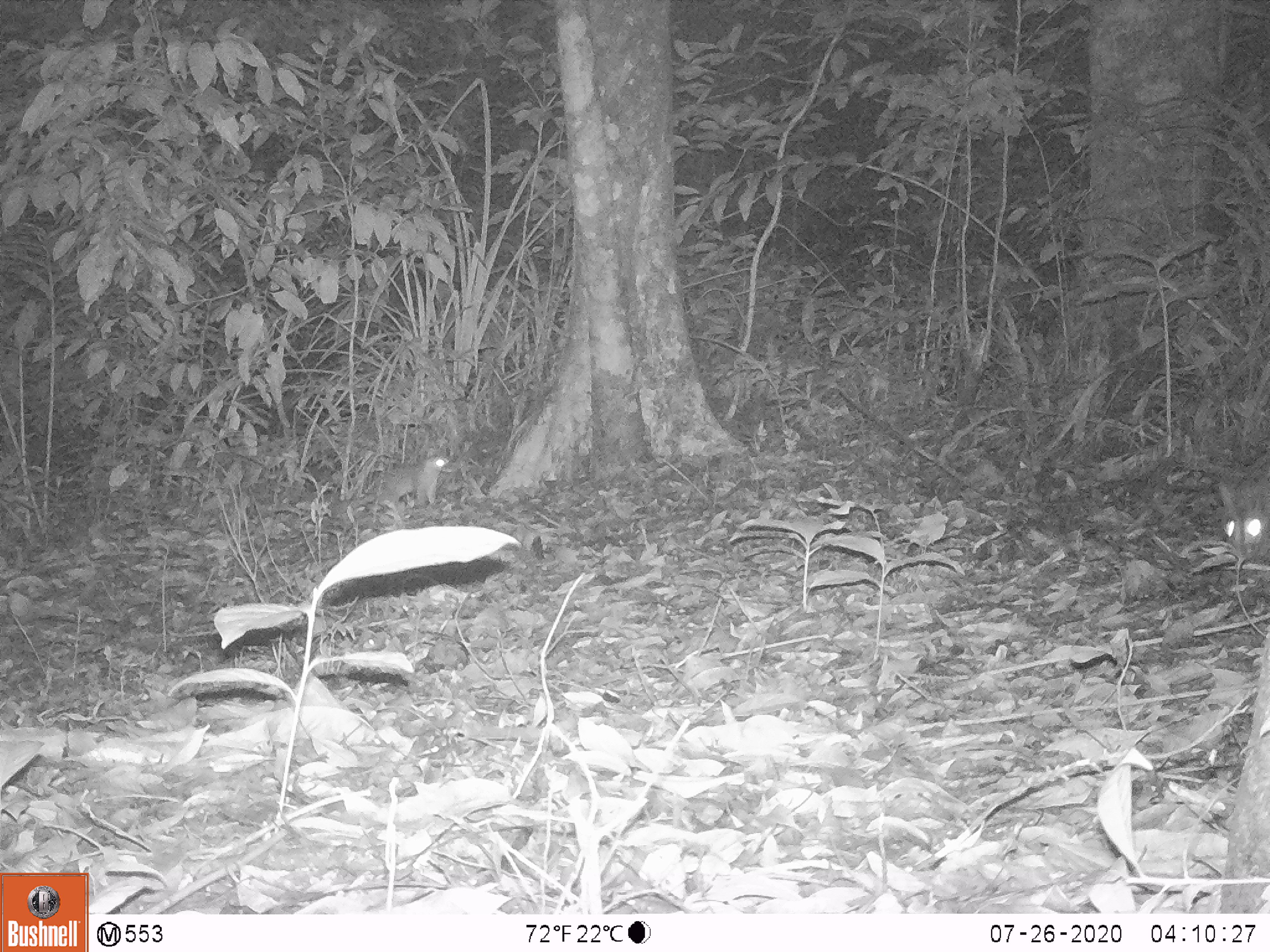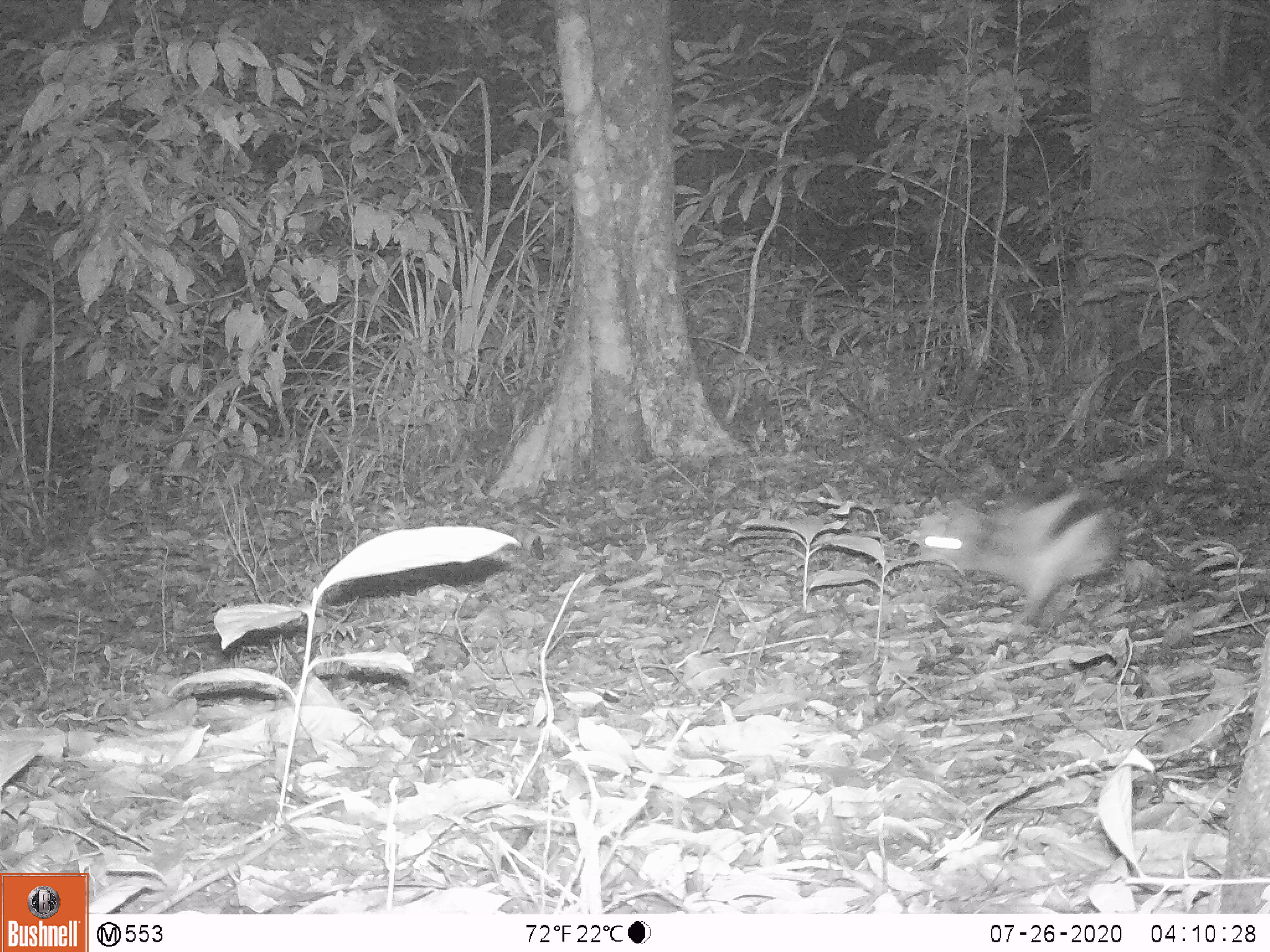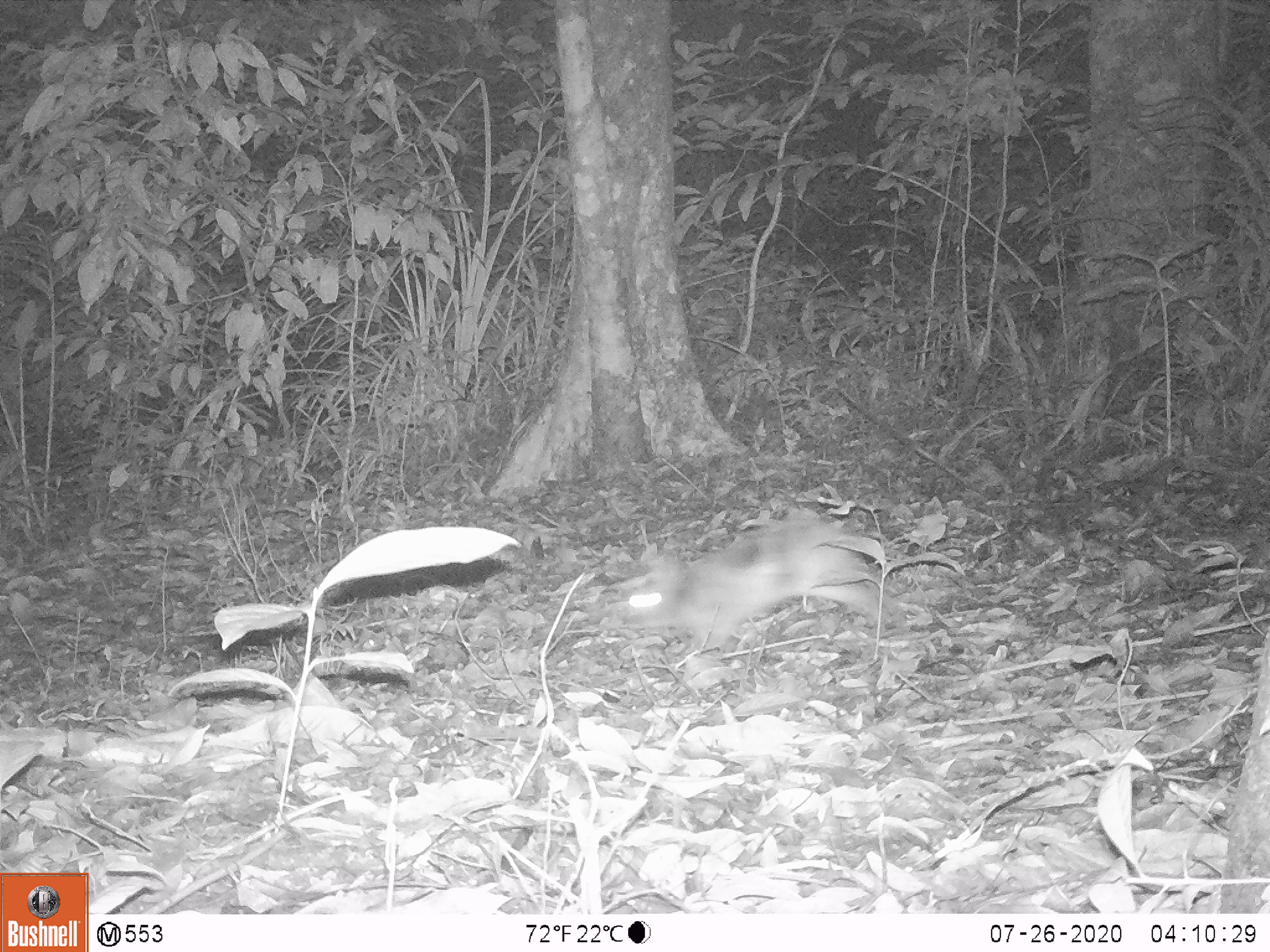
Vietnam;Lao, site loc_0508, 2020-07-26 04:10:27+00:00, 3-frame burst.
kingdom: Animalia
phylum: Chordata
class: Mammalia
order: Lagomorpha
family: Leporidae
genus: Nesolagus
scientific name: Nesolagus timminsi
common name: annamite striped rabbit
Annamite striped rabbit (Nesolagus timminsi). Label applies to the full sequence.